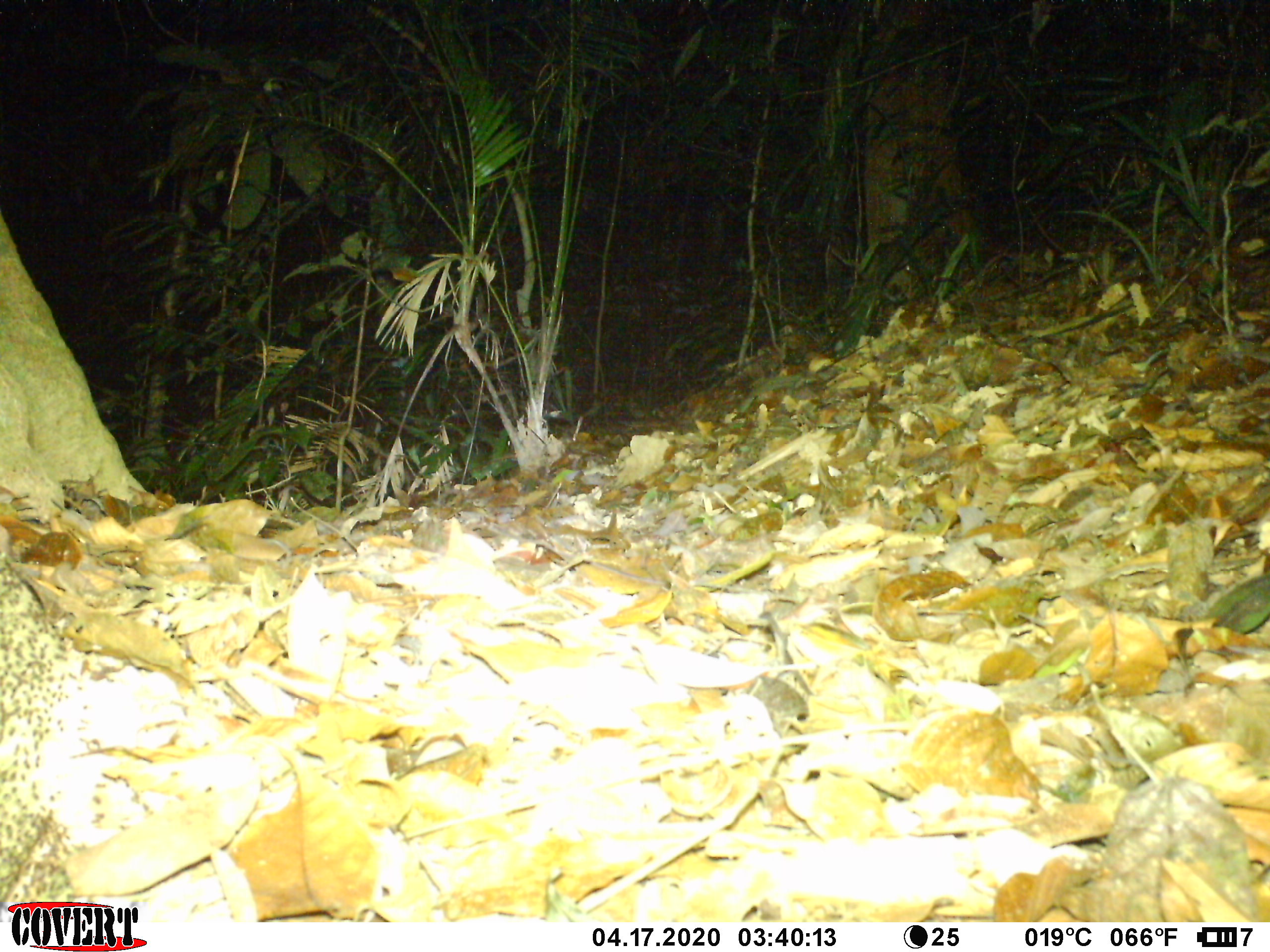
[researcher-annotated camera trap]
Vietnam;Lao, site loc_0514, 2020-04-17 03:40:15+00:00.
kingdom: Animalia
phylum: Arthropoda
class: Insecta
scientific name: Insecta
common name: insect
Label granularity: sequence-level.